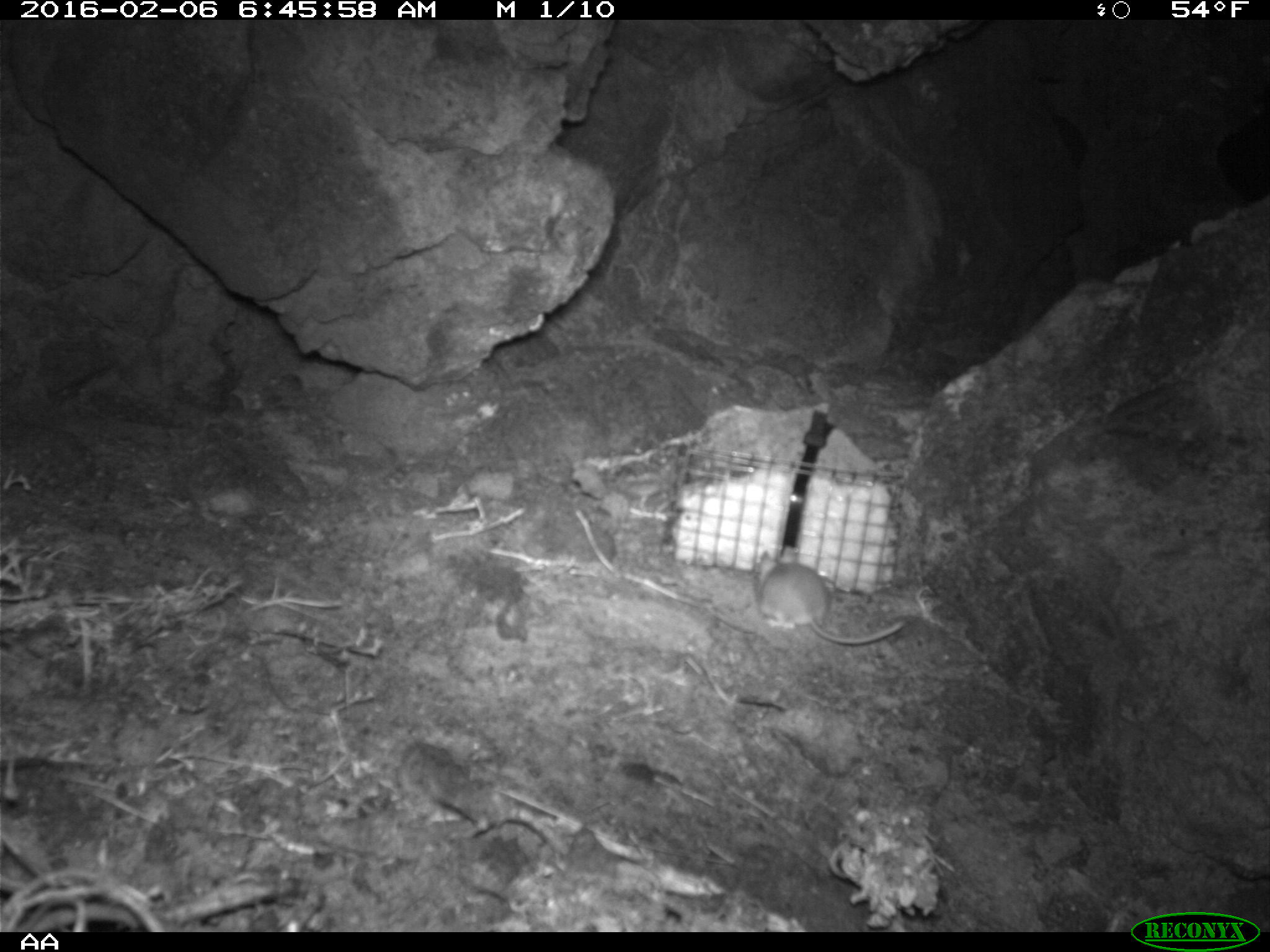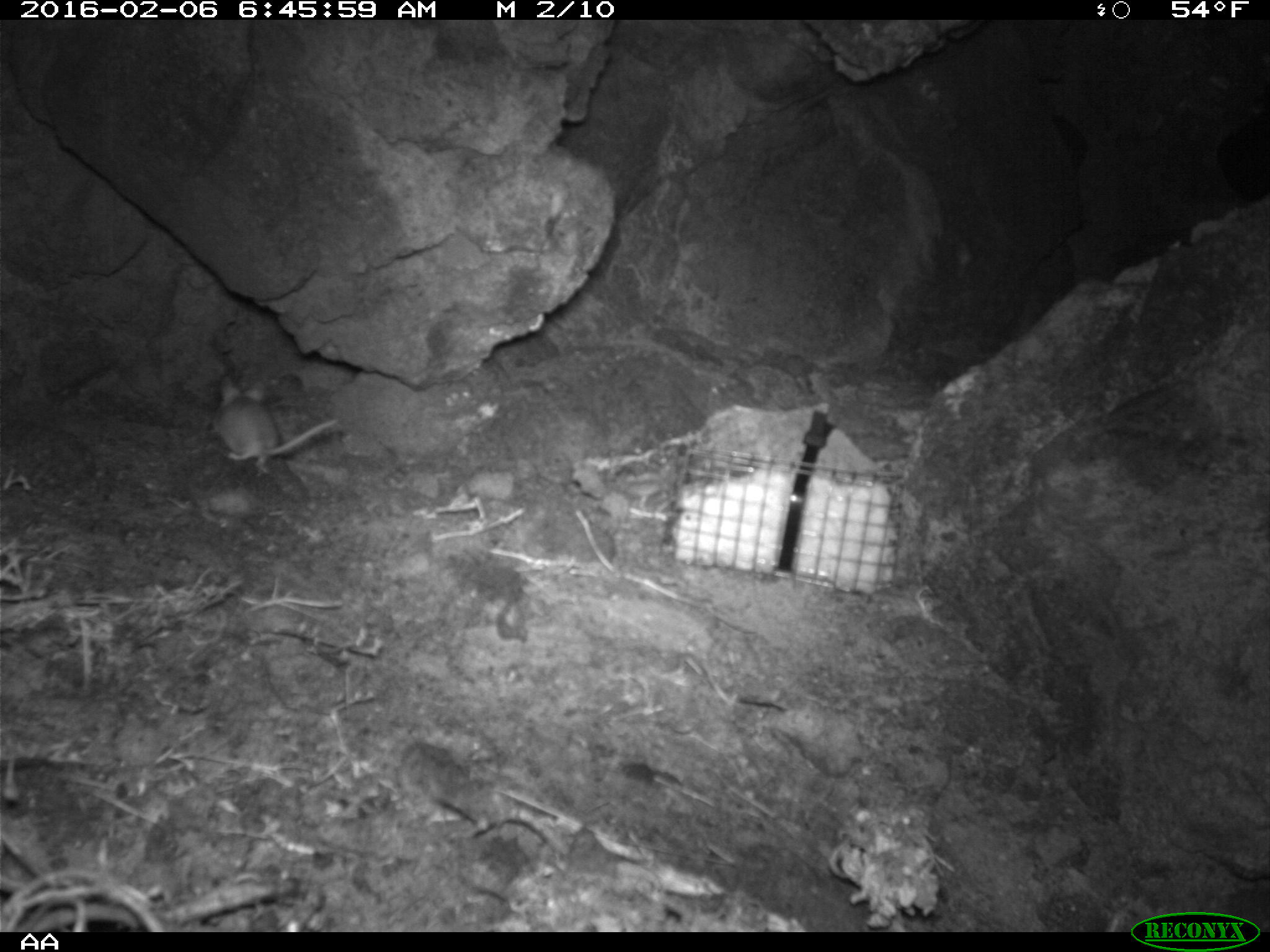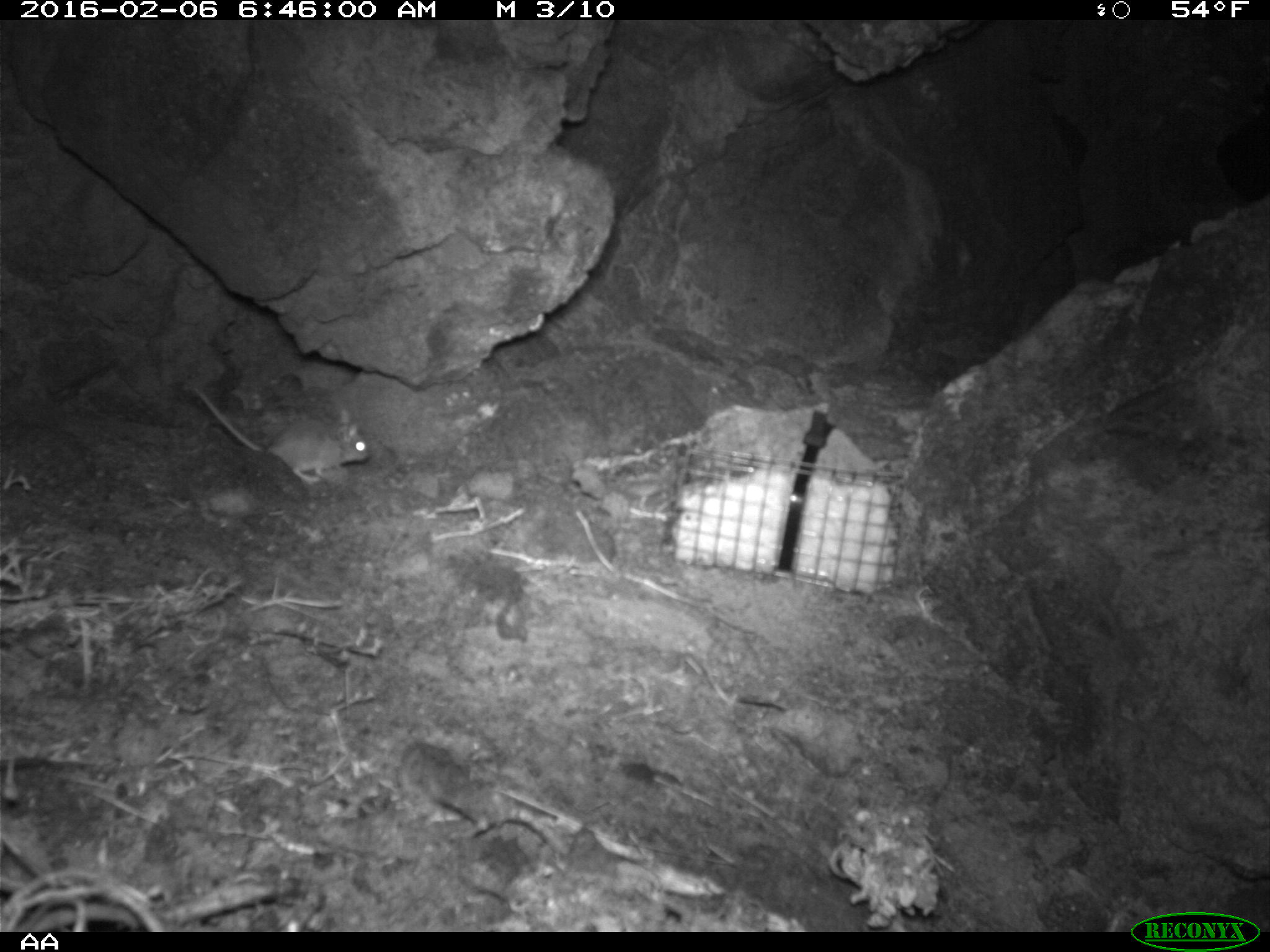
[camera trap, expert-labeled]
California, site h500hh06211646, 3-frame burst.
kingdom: Animalia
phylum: Chordata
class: Mammalia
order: Rodentia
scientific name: Rodentia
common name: rodent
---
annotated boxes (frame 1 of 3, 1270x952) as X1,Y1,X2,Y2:
rodent: 755,545,904,645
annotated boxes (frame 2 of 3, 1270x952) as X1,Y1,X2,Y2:
rodent: 216,376,337,467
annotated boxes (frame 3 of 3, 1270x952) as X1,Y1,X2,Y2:
rodent: 193,387,370,485